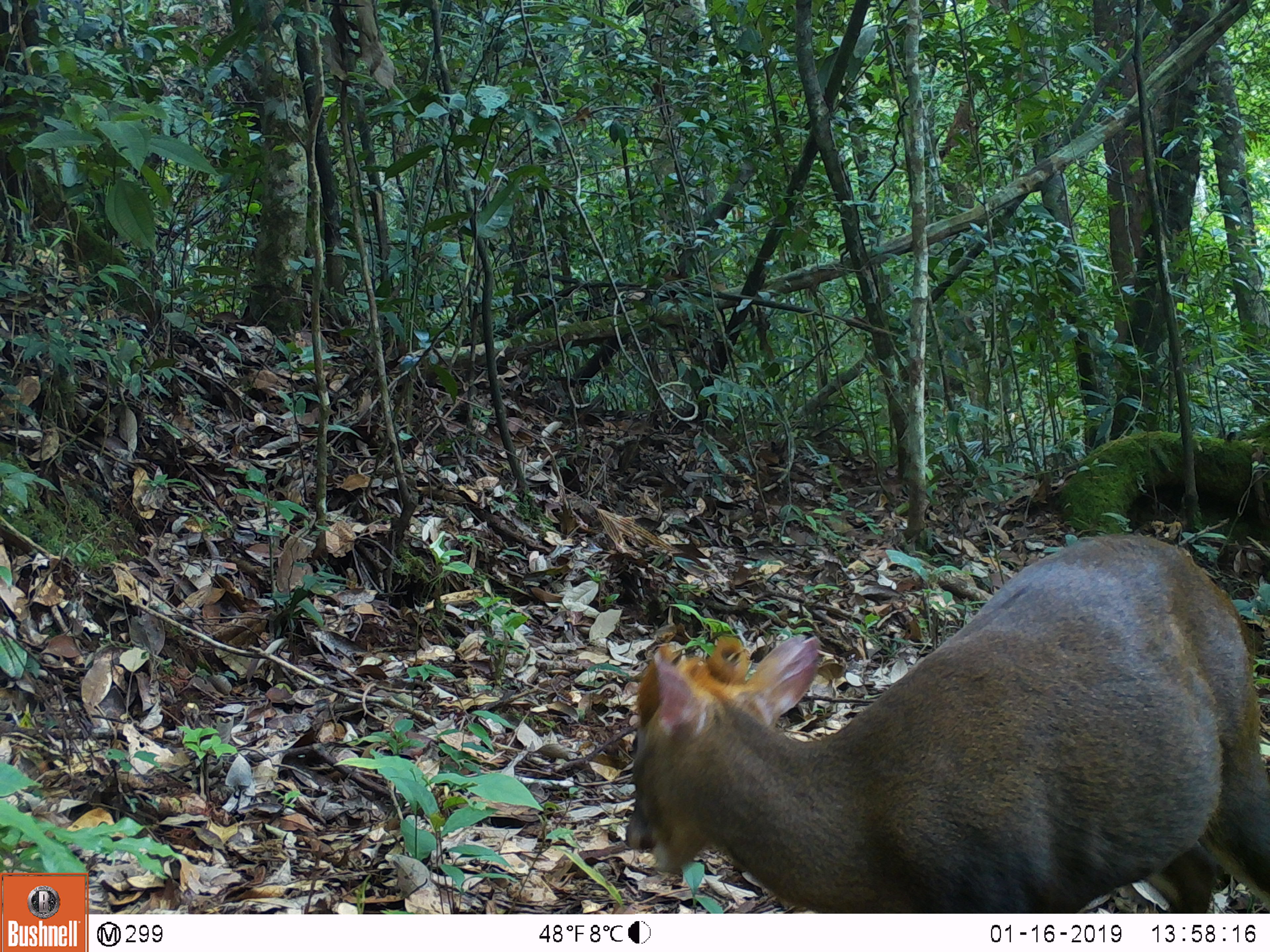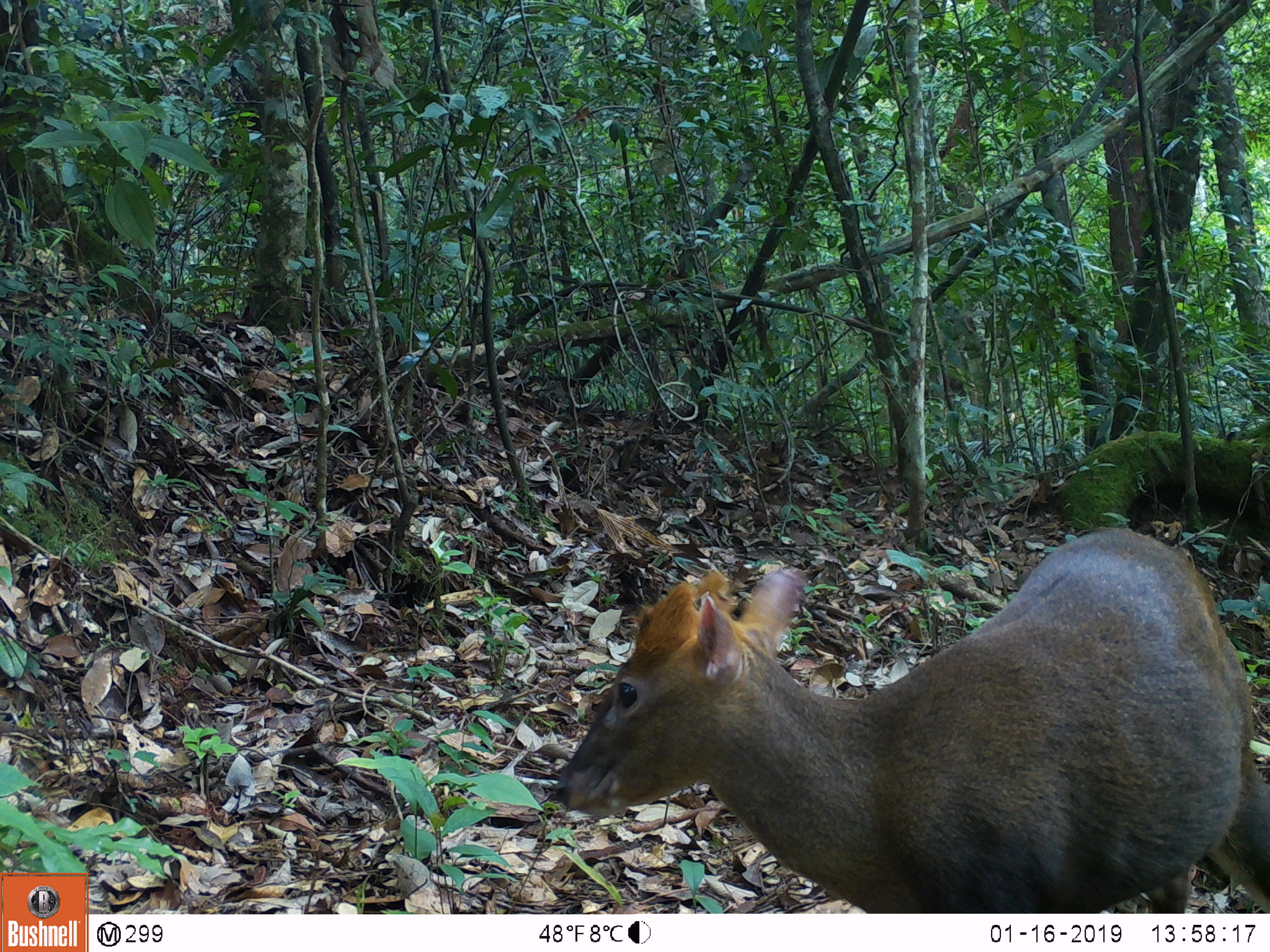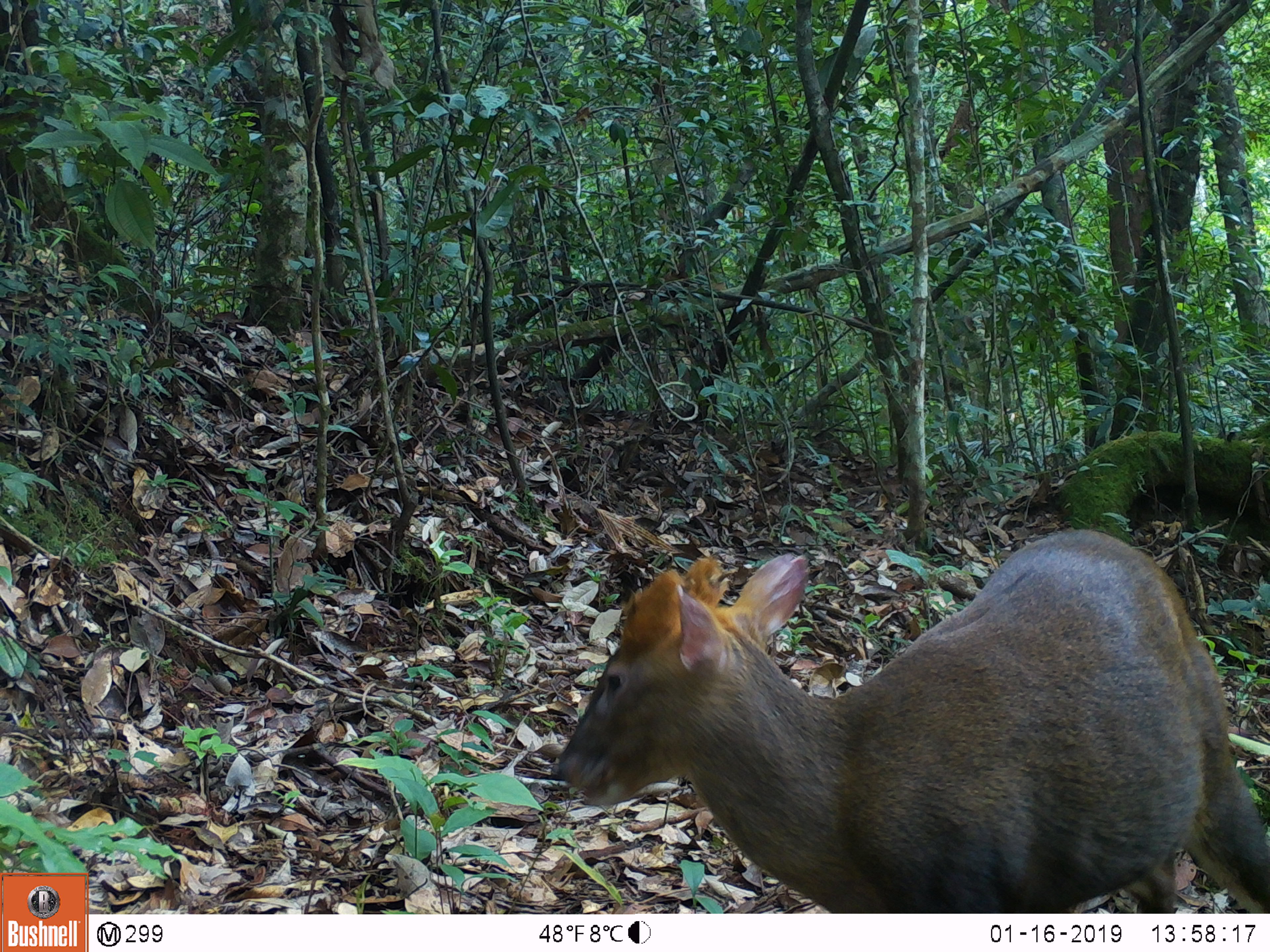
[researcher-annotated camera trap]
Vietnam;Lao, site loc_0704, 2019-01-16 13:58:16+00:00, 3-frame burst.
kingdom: Animalia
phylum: Chordata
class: Mammalia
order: Artiodactyla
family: Cervidae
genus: Muntiacus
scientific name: Muntiacus rooseveltorum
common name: roosevelt's muntjac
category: roosevelts muntjac group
Roosevelts muntjac group (roosevelt's muntjac) (Muntiacus rooseveltorum). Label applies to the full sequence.